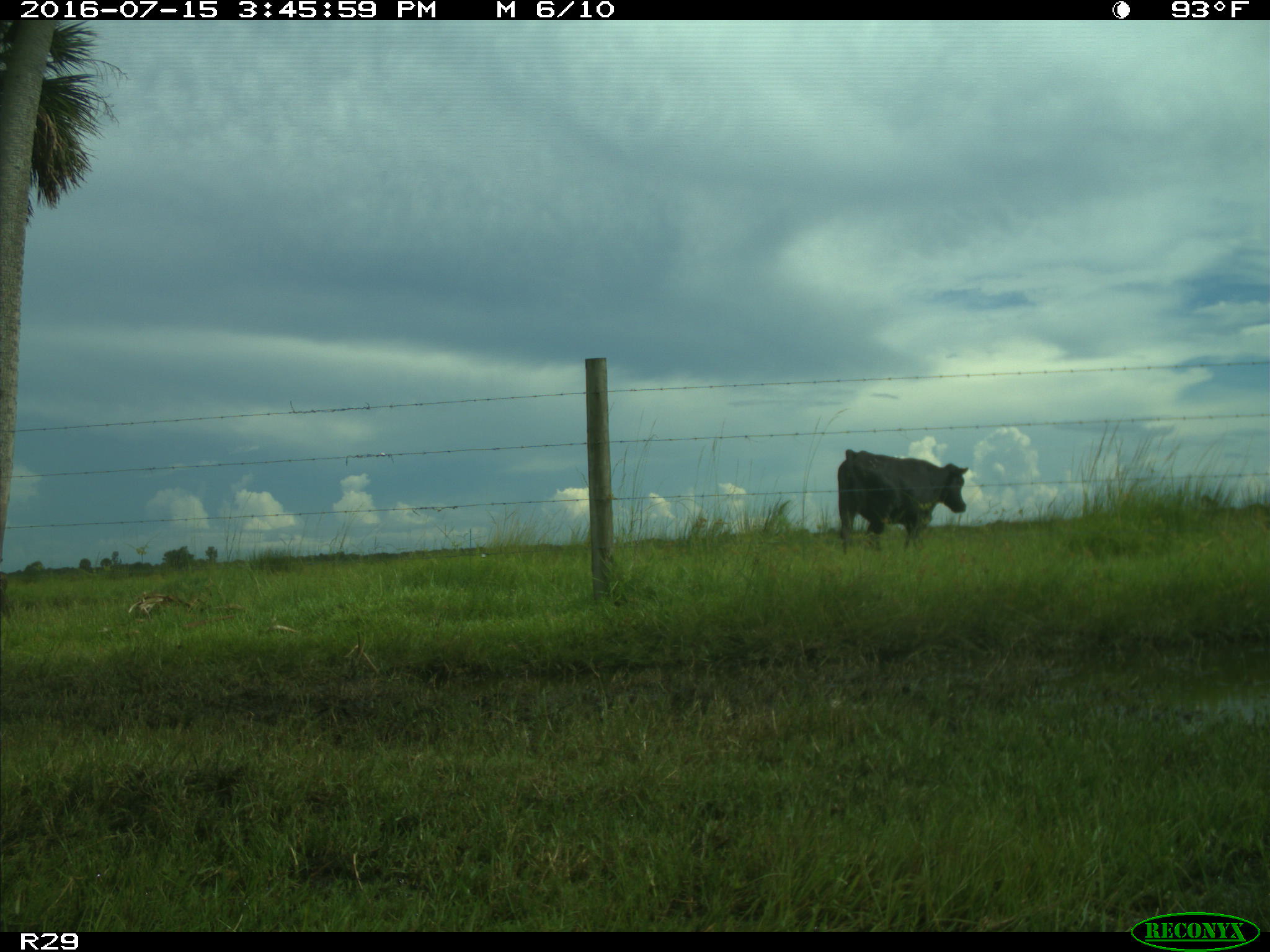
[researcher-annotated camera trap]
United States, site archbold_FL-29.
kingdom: Animalia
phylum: Chordata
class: Mammalia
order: Artiodactyla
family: Bovidae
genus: Bos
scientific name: Bos taurus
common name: domestic cow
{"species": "Bos taurus (domestic cow)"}